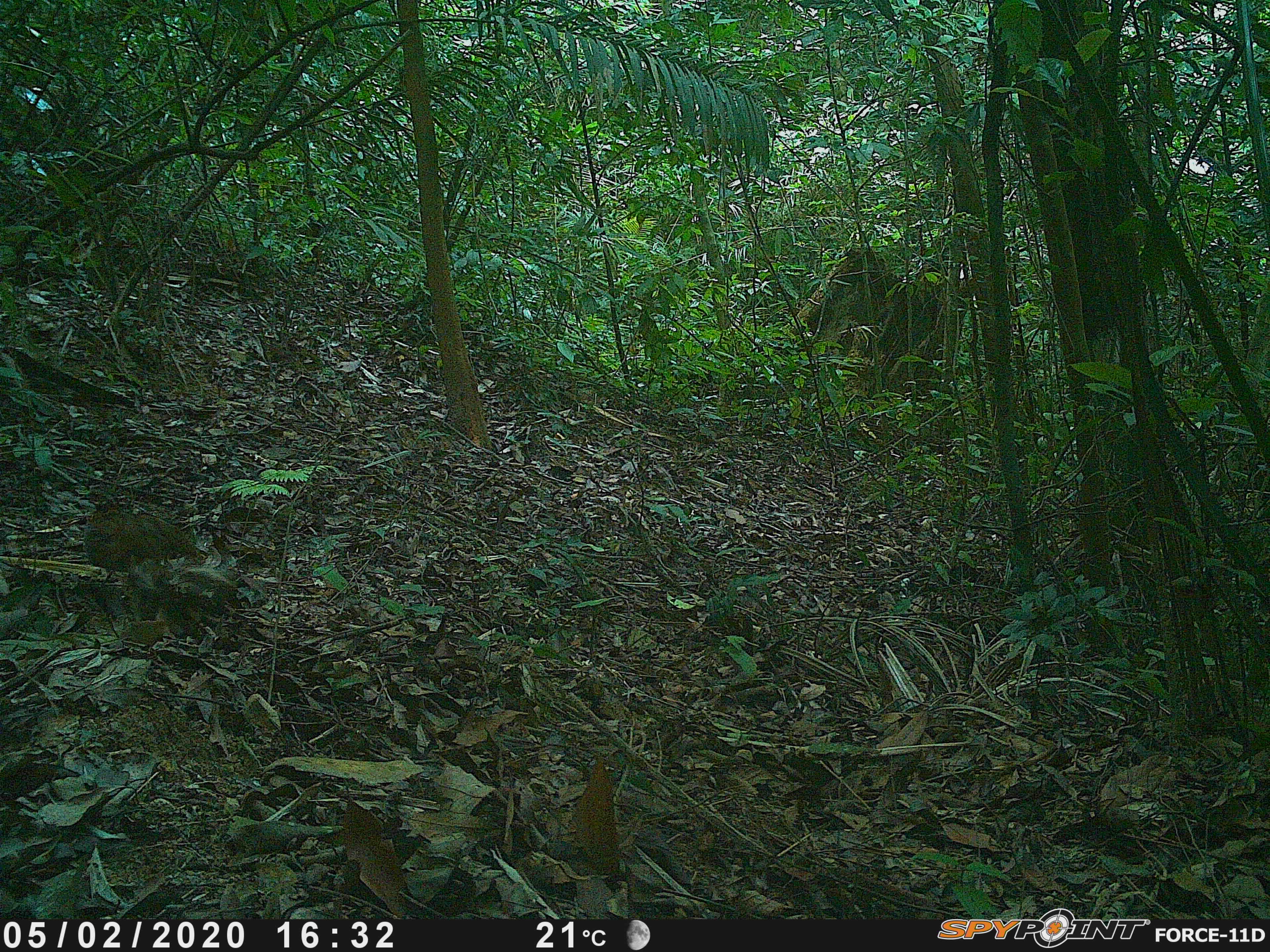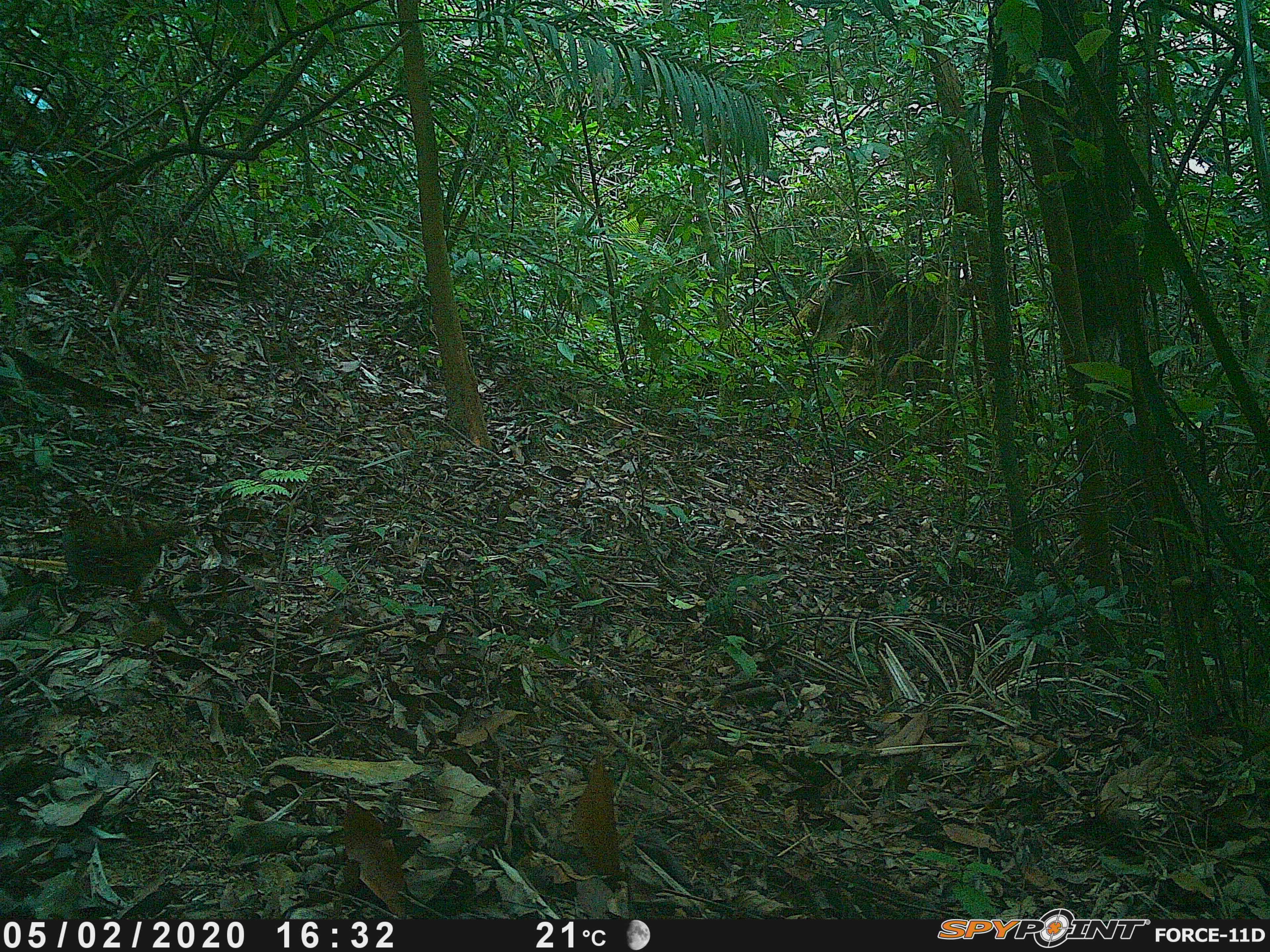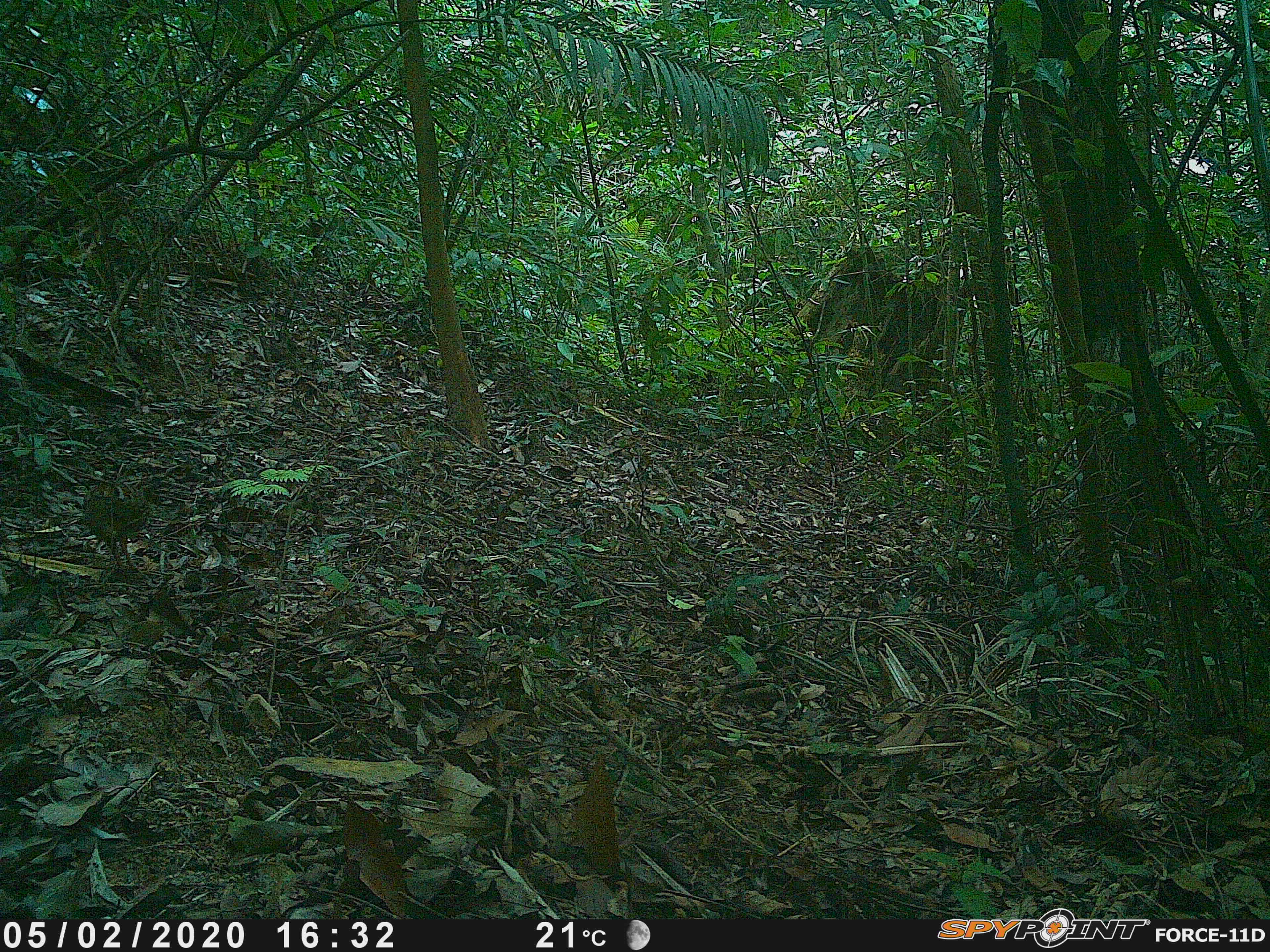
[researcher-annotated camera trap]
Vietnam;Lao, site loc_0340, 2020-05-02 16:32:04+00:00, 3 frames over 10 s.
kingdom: Animalia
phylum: Chordata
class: Aves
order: Galliformes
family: Phasianidae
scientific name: Phasianidae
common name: partridge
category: unidentified partridge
Unidentified partridge (partridge) (Phasianidae). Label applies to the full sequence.